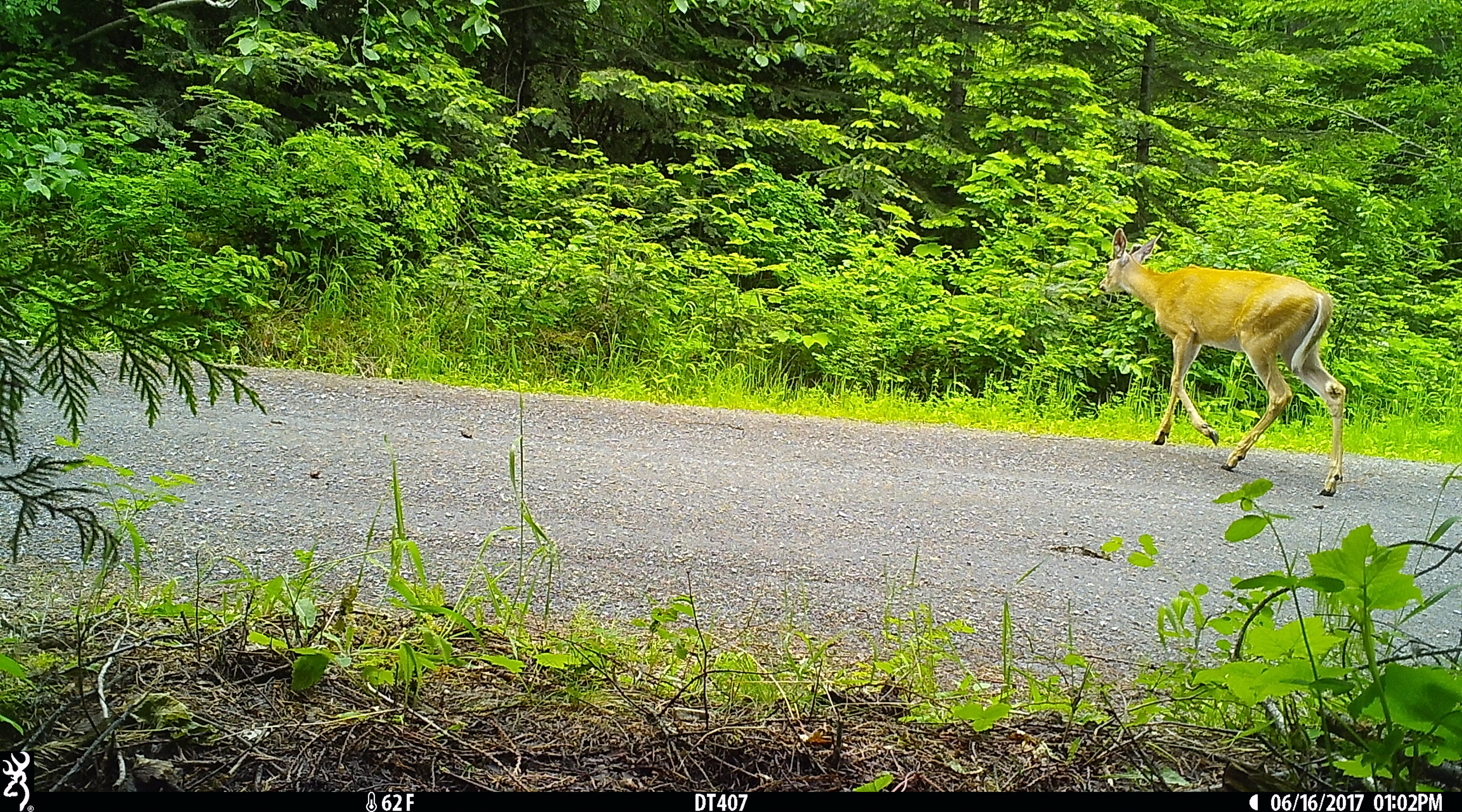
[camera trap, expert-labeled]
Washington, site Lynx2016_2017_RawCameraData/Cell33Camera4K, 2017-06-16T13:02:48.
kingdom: Animalia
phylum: Chordata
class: Mammalia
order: Artiodactyla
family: Cervidae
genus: Odocoileus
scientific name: Odocoileus virginianus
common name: white-tailed deer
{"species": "Odocoileus virginianus (white-tailed deer)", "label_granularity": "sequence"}